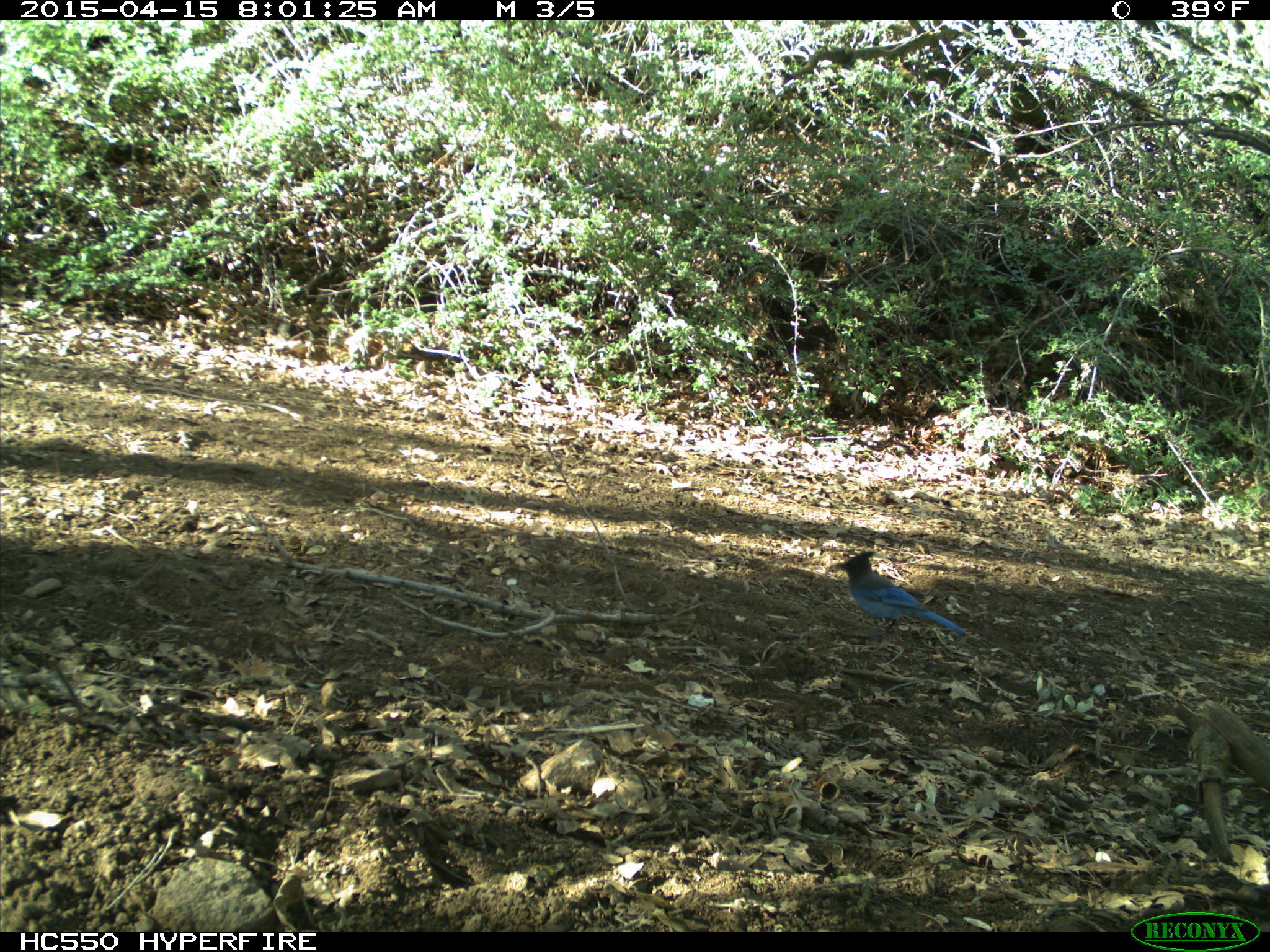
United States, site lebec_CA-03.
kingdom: Animalia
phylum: Chordata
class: Aves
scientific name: Aves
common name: birds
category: unidentified bird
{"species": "unidentified bird (birds) (Aves)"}